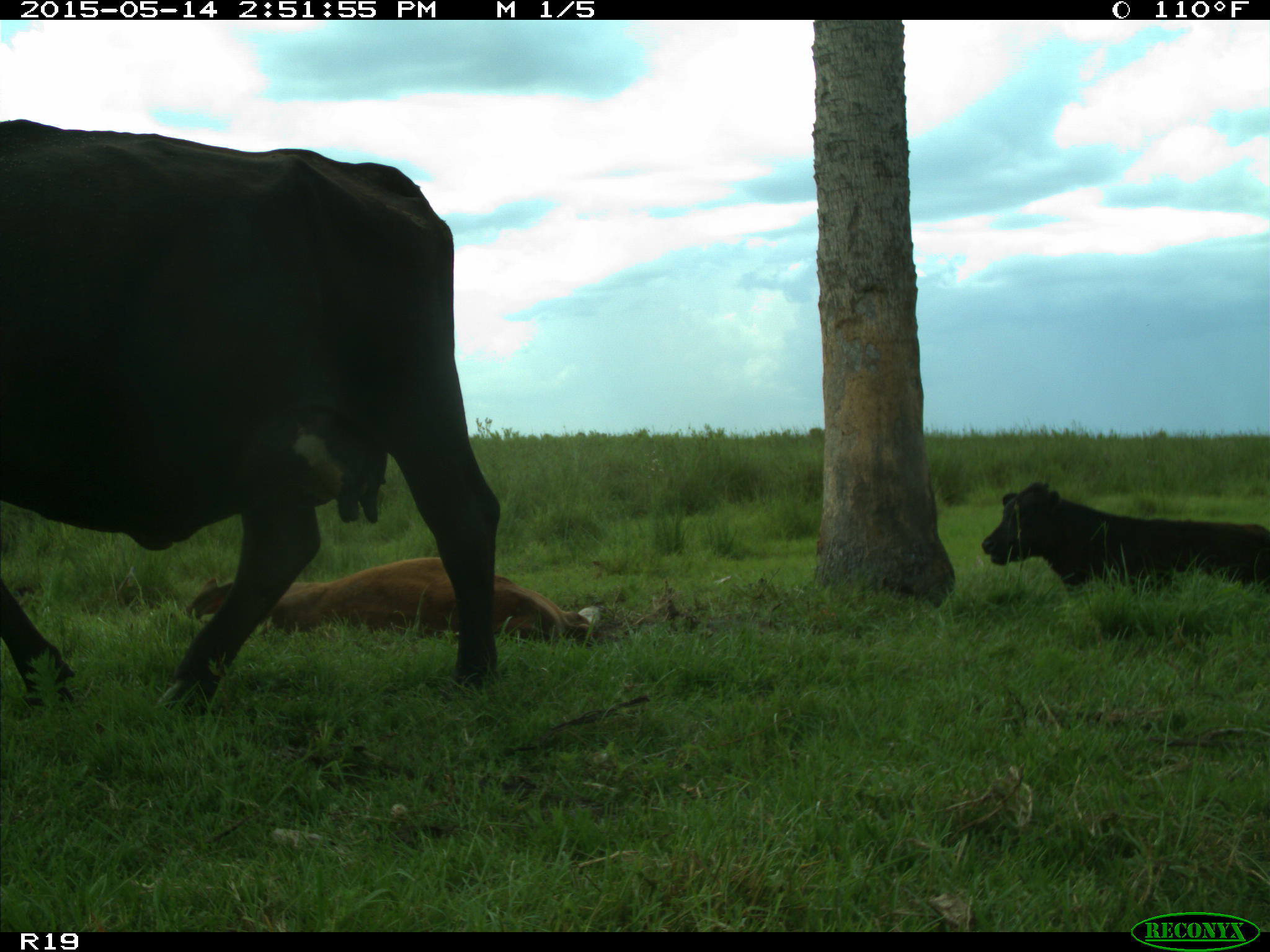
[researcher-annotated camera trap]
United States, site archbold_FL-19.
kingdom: Animalia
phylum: Chordata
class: Mammalia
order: Artiodactyla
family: Bovidae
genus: Bos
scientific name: Bos taurus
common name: domestic cow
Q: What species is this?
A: Bos taurus (domestic cow).